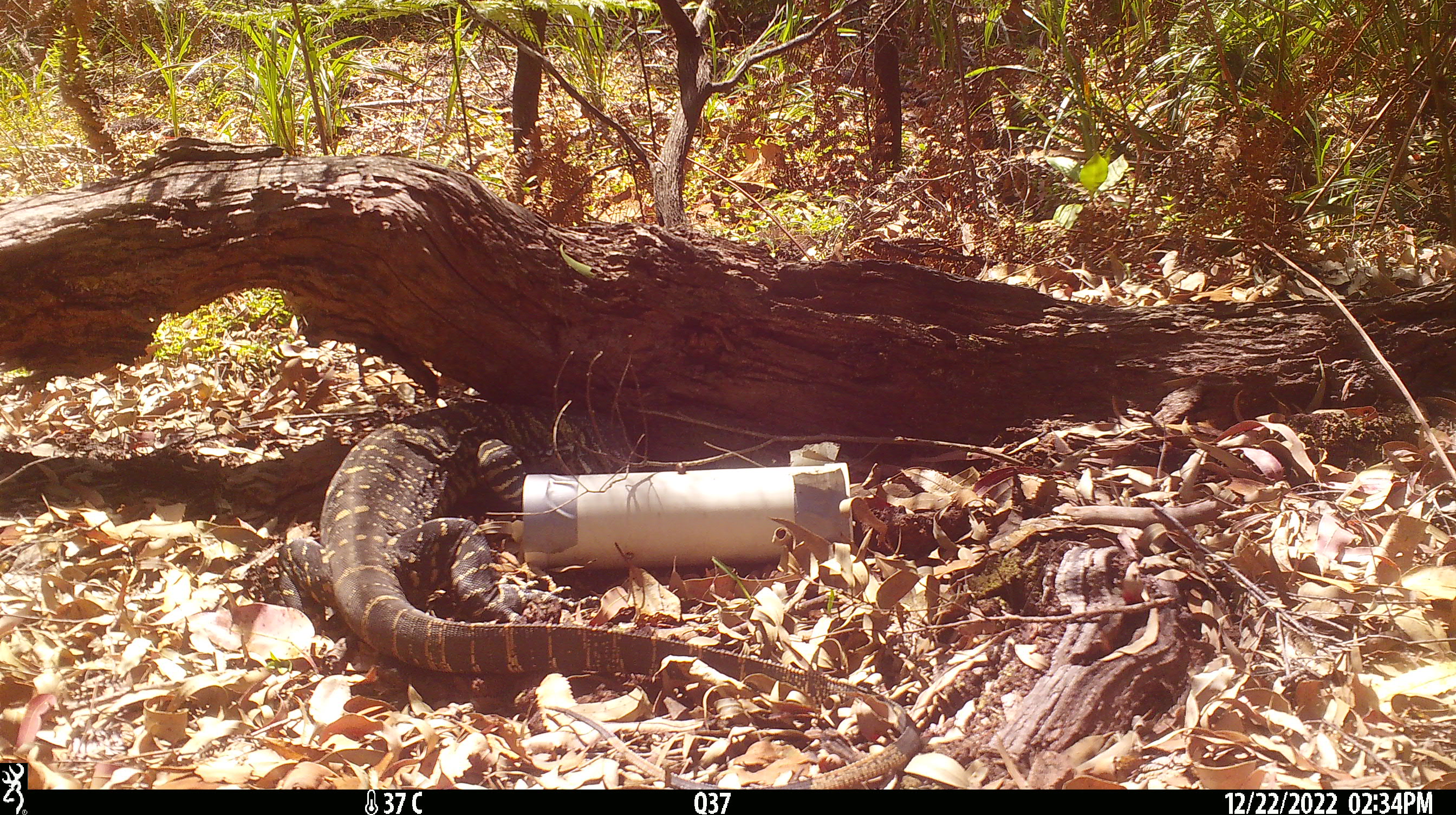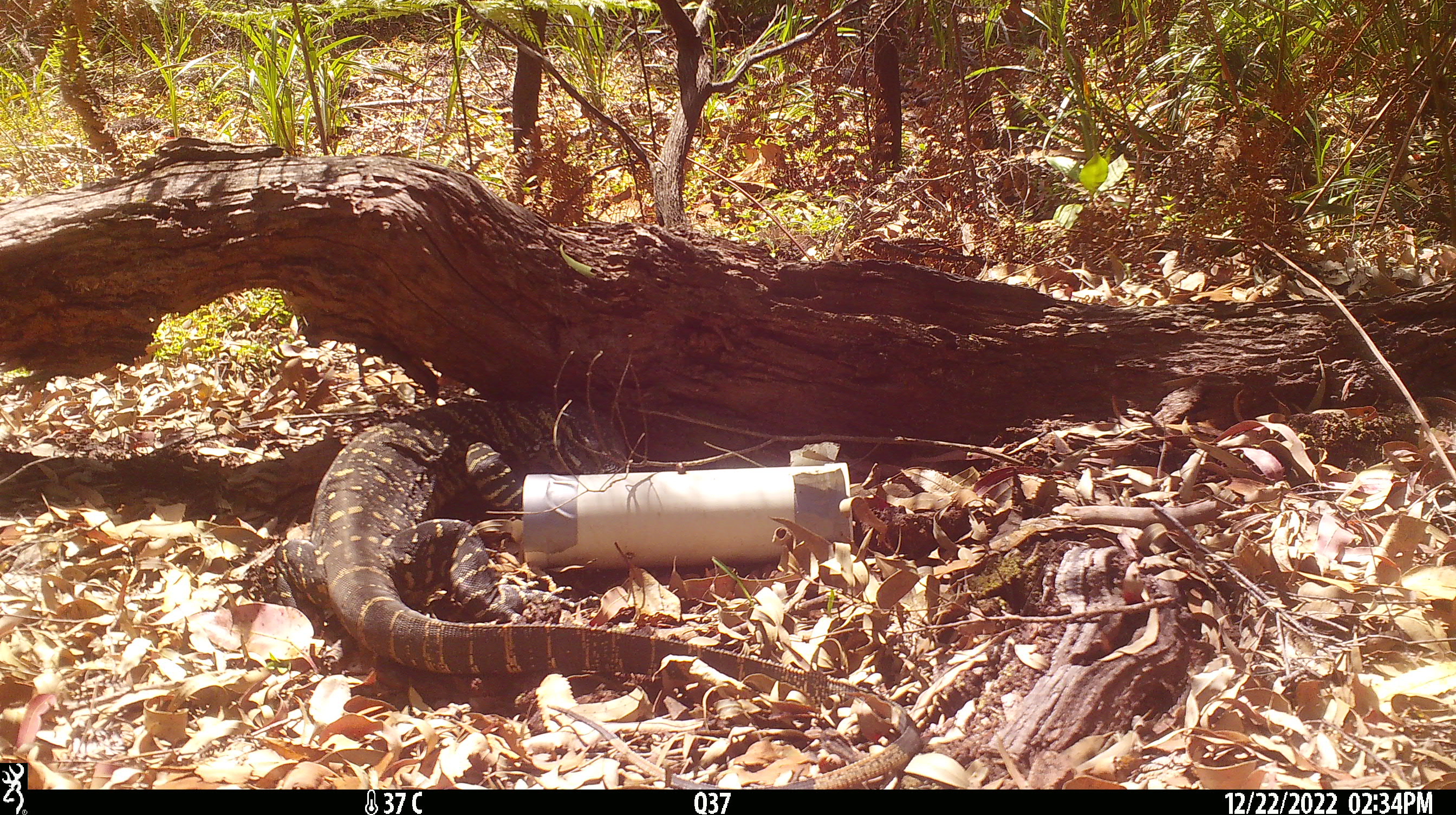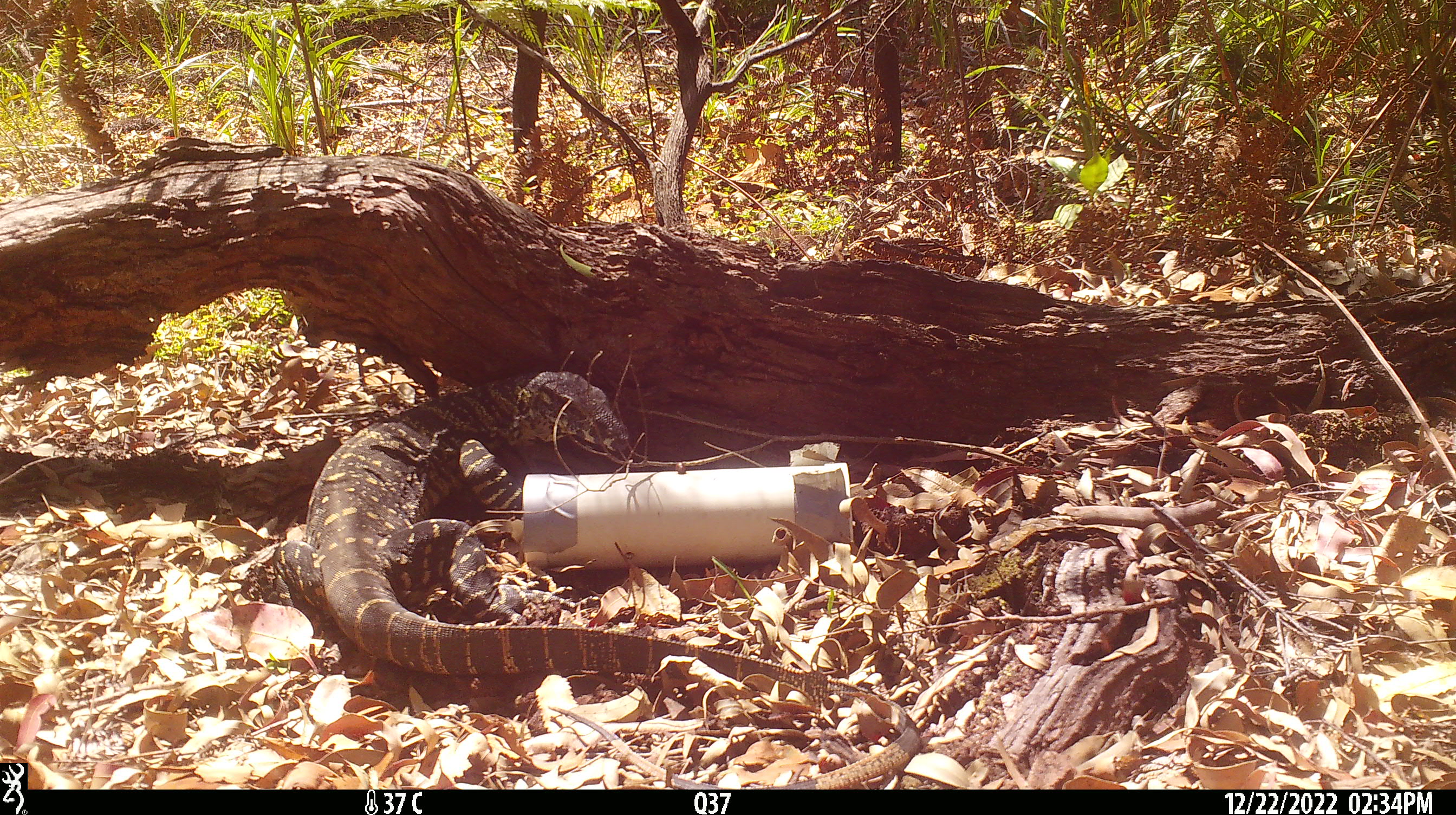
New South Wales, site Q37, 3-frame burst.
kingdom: Animalia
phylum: Chordata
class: Reptilia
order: Squamata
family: Varanidae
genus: Varanus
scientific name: Varanus varius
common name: lace monitor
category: goanna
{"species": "goanna (lace monitor) (Varanus varius)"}